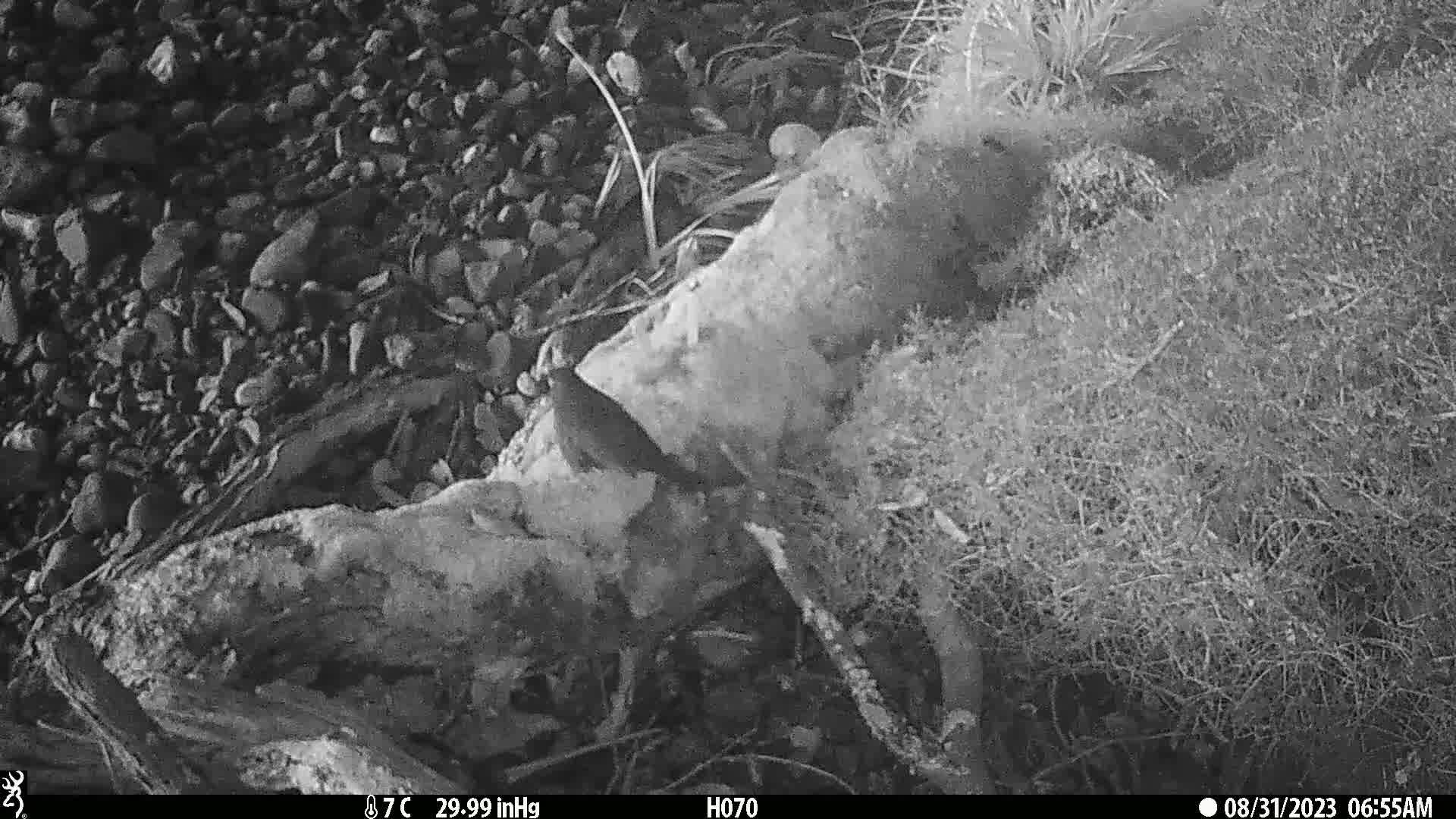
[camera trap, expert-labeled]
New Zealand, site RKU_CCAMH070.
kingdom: Animalia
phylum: Chordata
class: Aves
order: Passeriformes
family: Turdidae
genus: Turdus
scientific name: Turdus merula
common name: eurasian blackbird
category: blackbird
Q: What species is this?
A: Blackbird (eurasian blackbird) (Turdus merula).